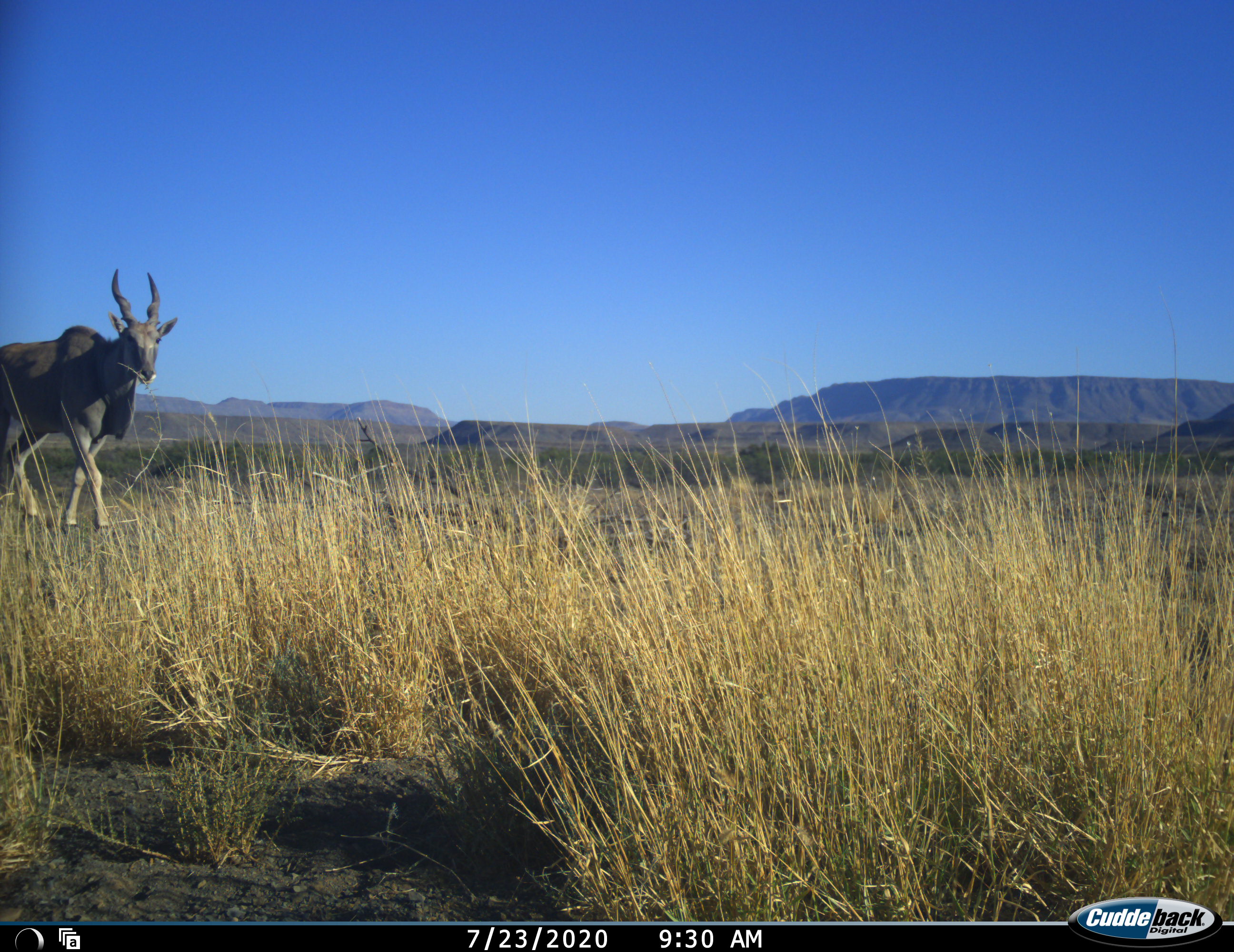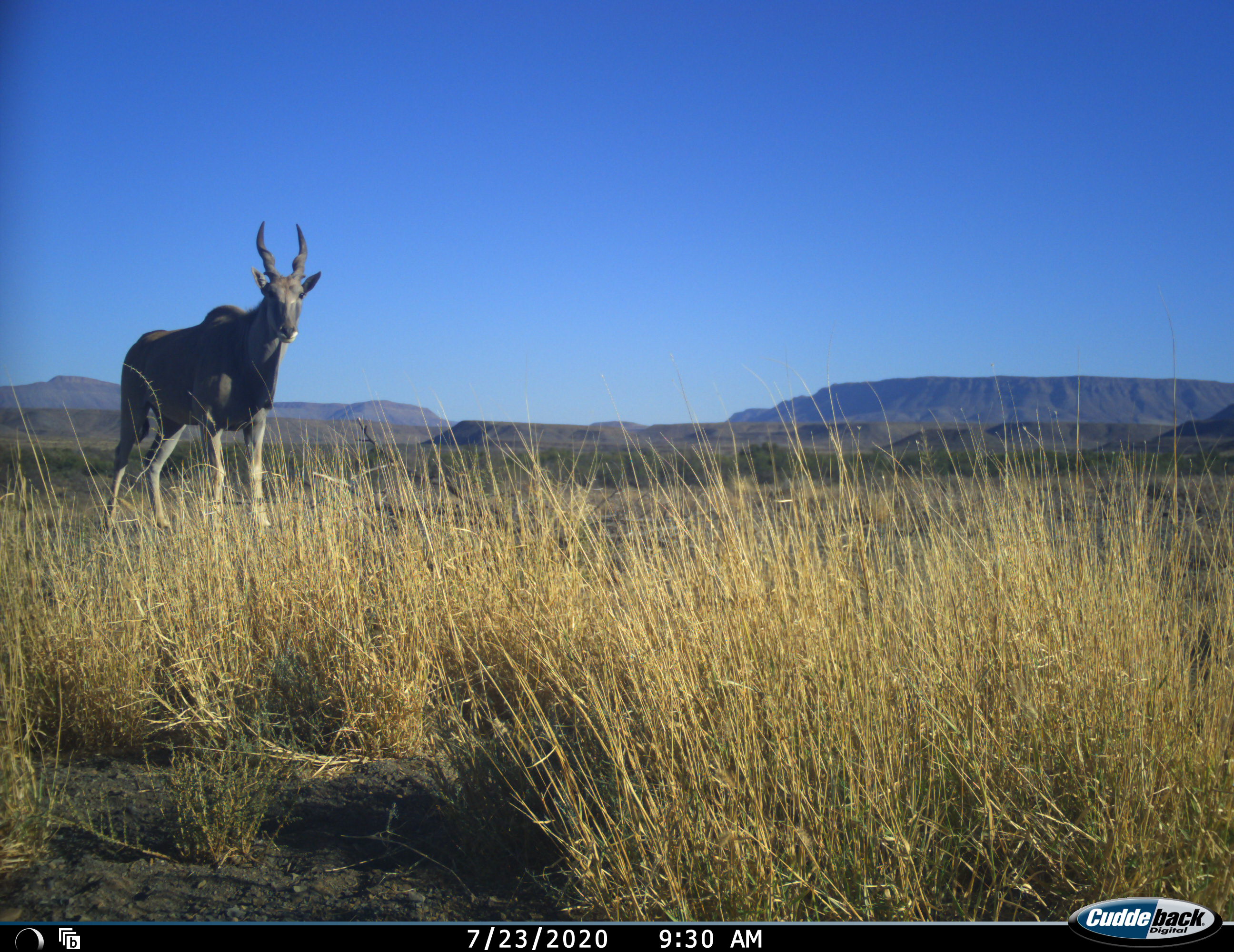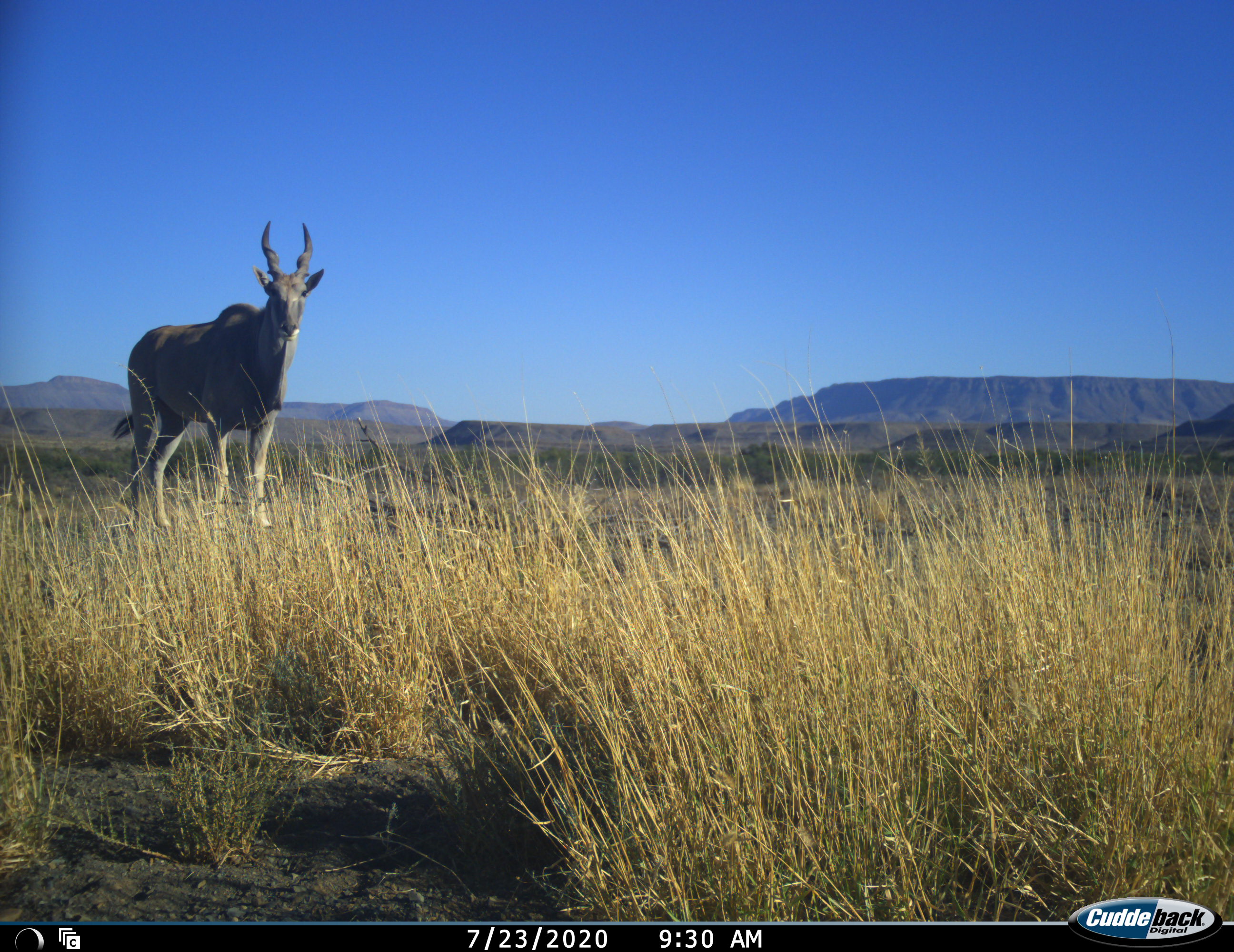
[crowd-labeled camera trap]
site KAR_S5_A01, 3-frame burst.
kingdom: Animalia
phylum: Chordata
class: Mammalia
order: Artiodactyla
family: Bovidae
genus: Tragelaphus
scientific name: Tragelaphus oryx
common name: eland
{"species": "eland (Tragelaphus oryx)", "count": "1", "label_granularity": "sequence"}